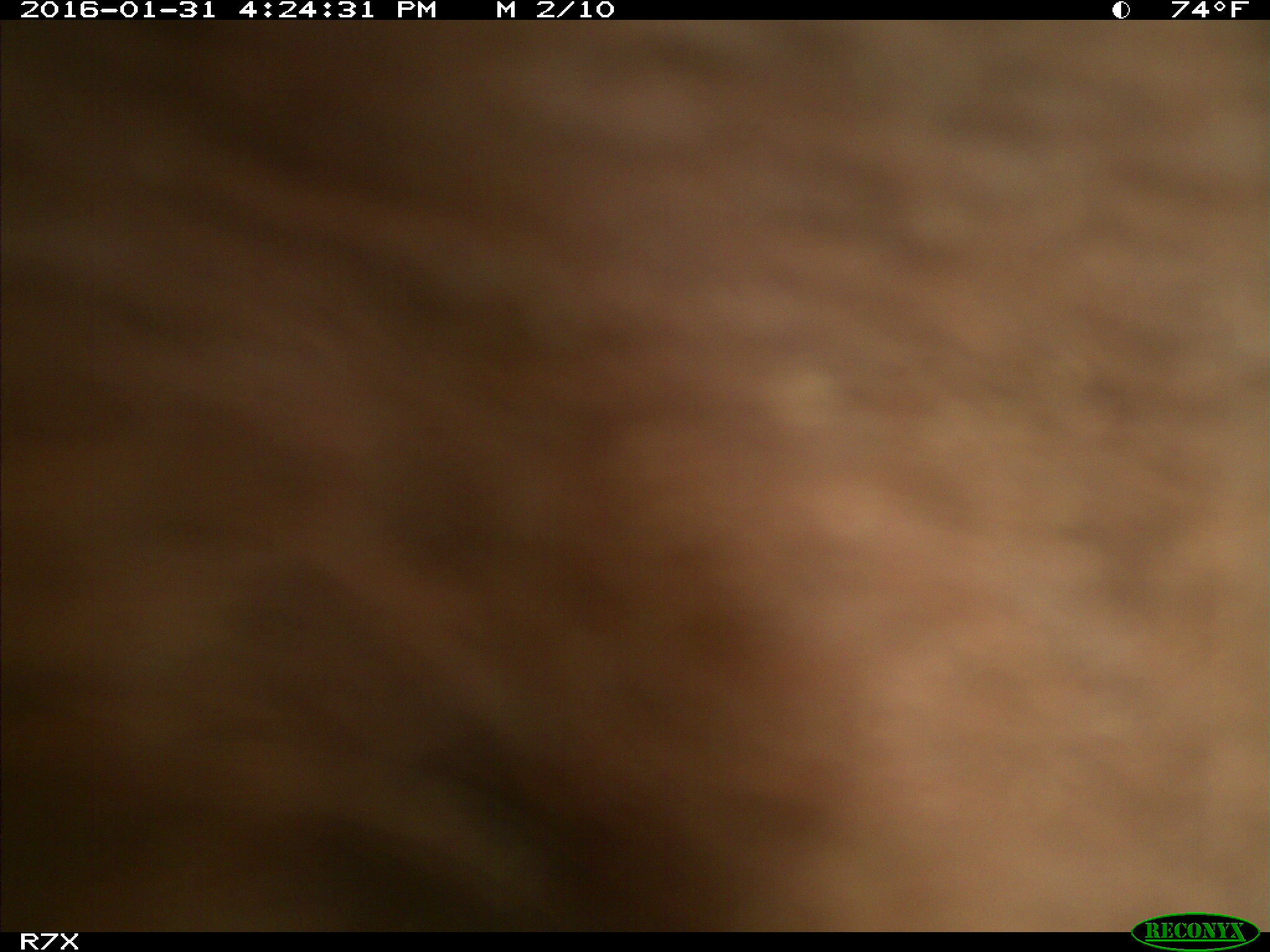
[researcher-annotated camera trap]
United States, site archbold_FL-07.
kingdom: Animalia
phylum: Chordata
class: Mammalia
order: Artiodactyla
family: Bovidae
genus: Bos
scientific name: Bos taurus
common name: domestic cow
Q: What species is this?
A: Bos taurus (domestic cow).